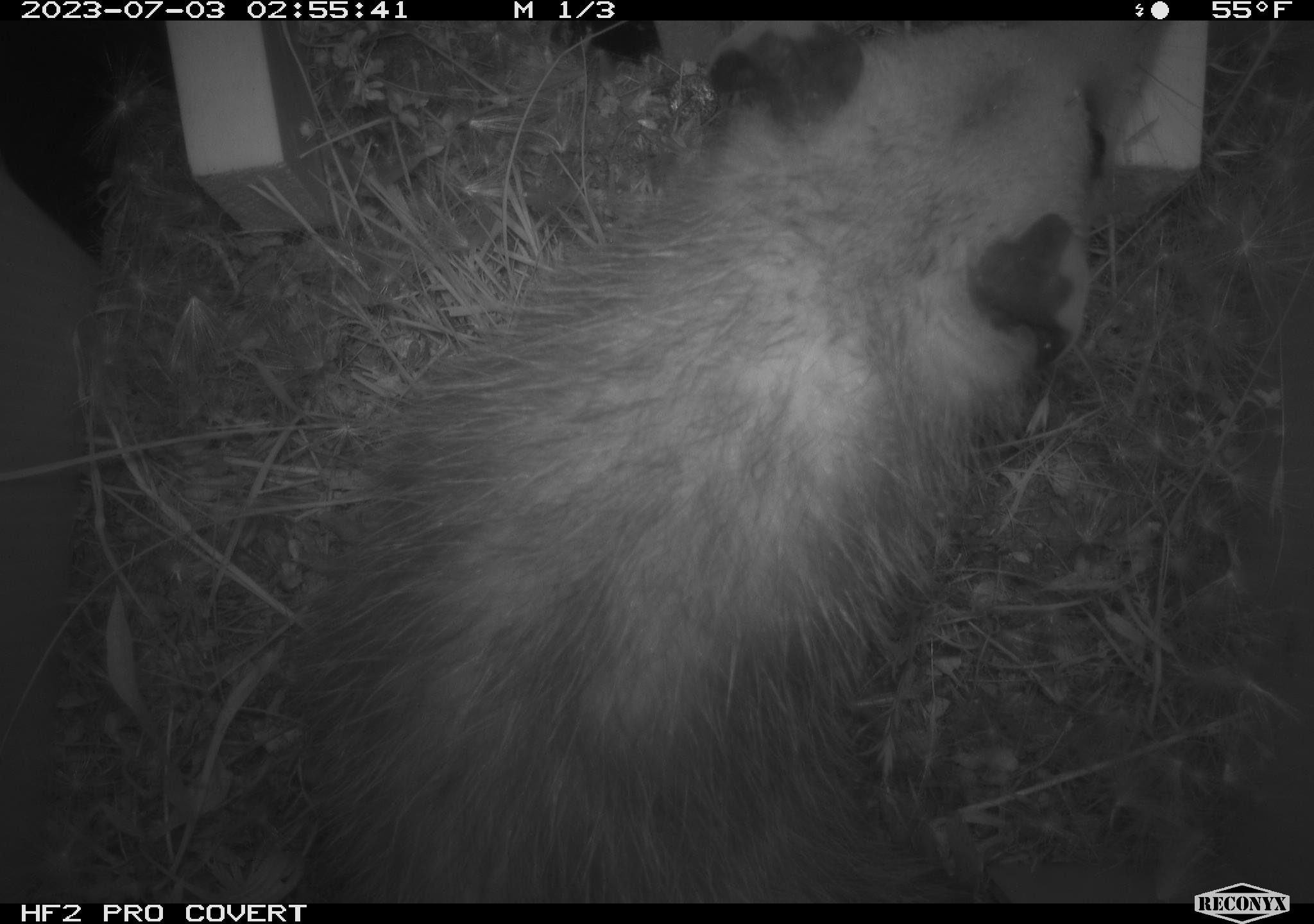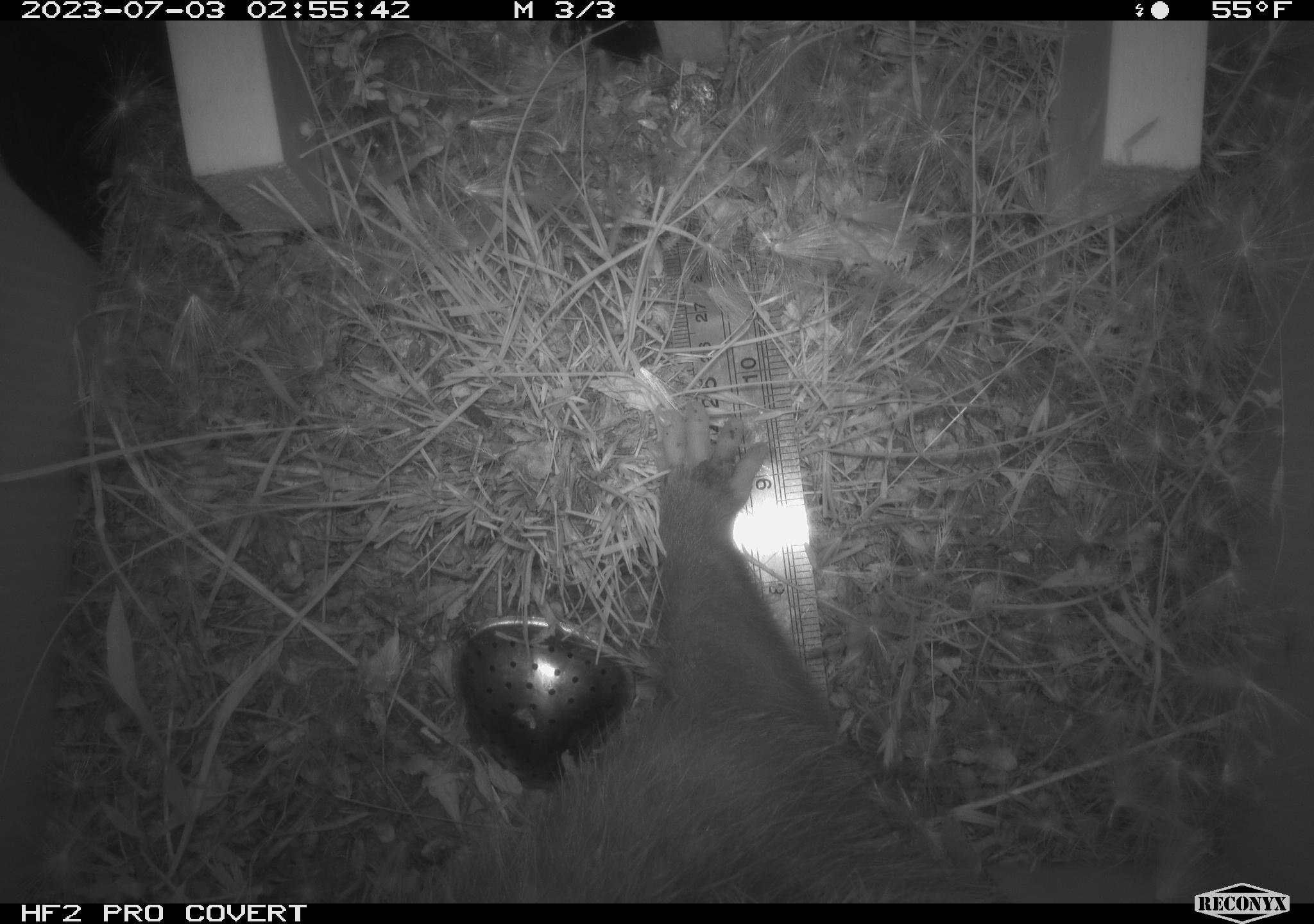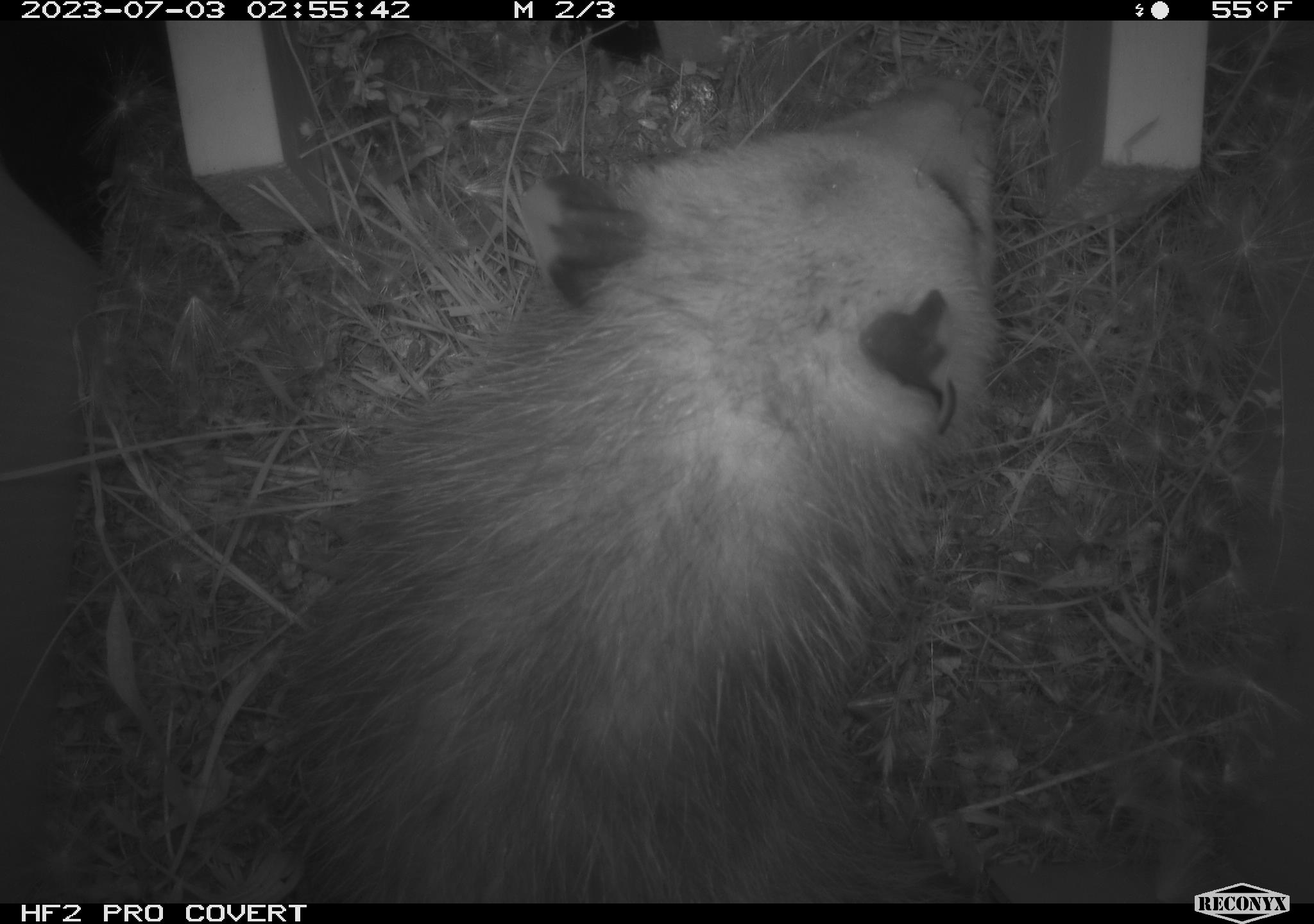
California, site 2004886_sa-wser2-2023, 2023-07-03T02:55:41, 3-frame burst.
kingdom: Animalia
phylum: Chordata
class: Mammalia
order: Didelphimorphia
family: Didelphidae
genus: Didelphis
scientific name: Didelphis virginiana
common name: virginia opossum